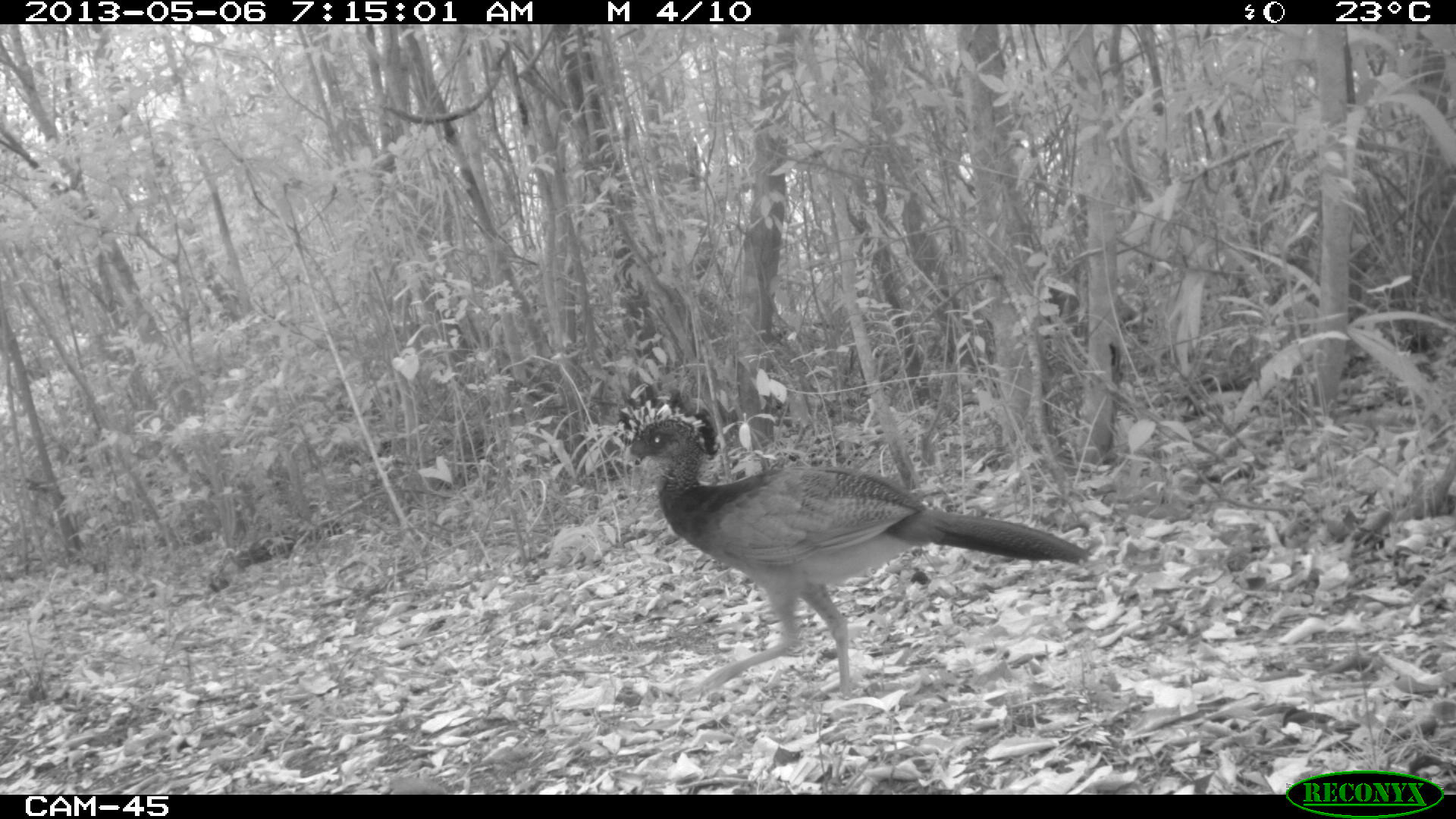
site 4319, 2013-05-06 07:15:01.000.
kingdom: Animalia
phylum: Chordata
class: Aves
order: Galliformes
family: Cracidae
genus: Crax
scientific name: Crax rubra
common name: great curassow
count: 1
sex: female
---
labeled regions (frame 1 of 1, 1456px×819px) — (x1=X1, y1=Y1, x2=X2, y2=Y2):
crax rubra: (x1=622, y1=399, x2=1092, y2=700)